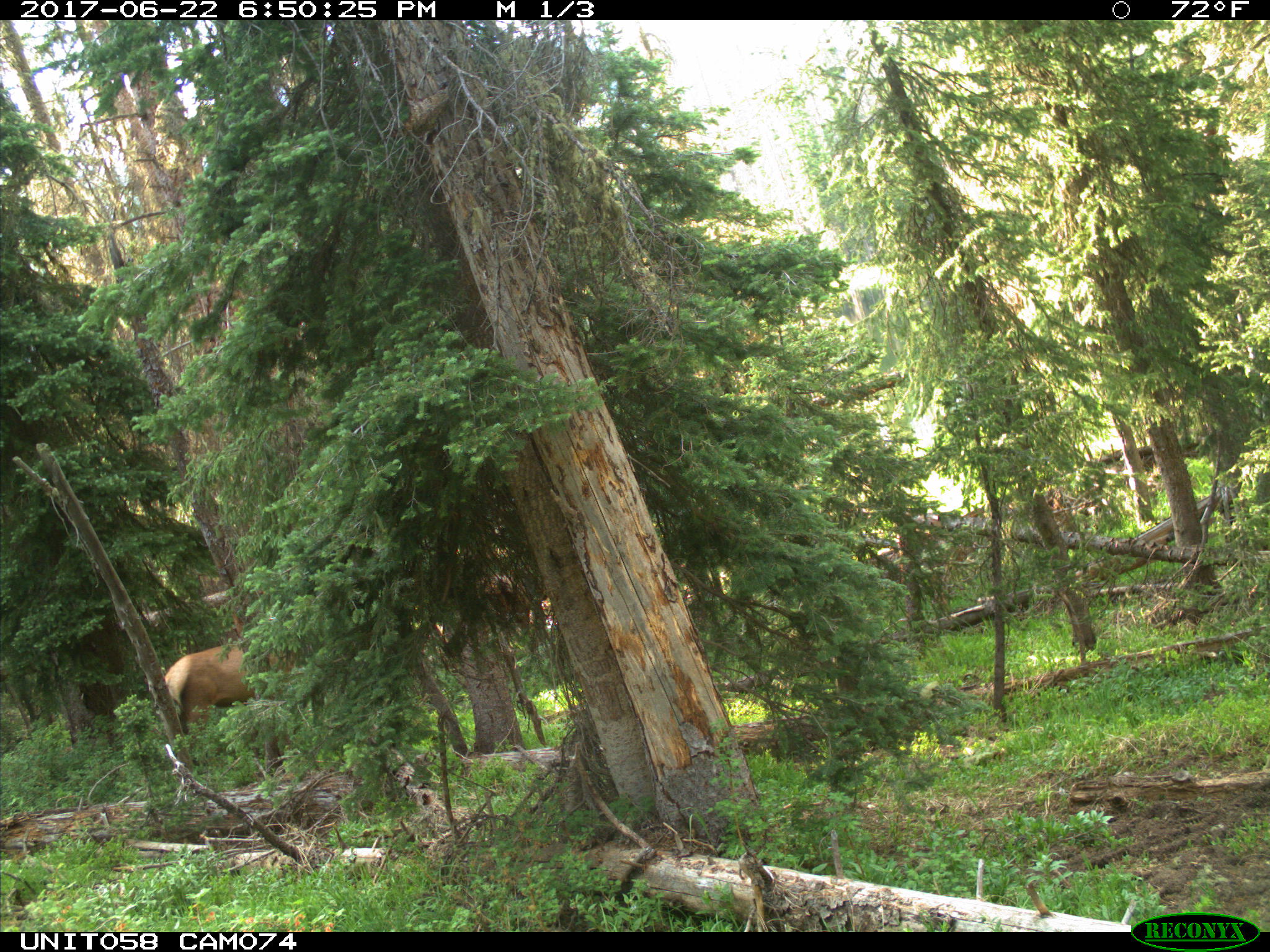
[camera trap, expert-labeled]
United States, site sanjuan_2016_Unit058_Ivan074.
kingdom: Animalia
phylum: Chordata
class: Mammalia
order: Artiodactyla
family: Cervidae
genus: Cervus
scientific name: Cervus elaphus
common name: red deer